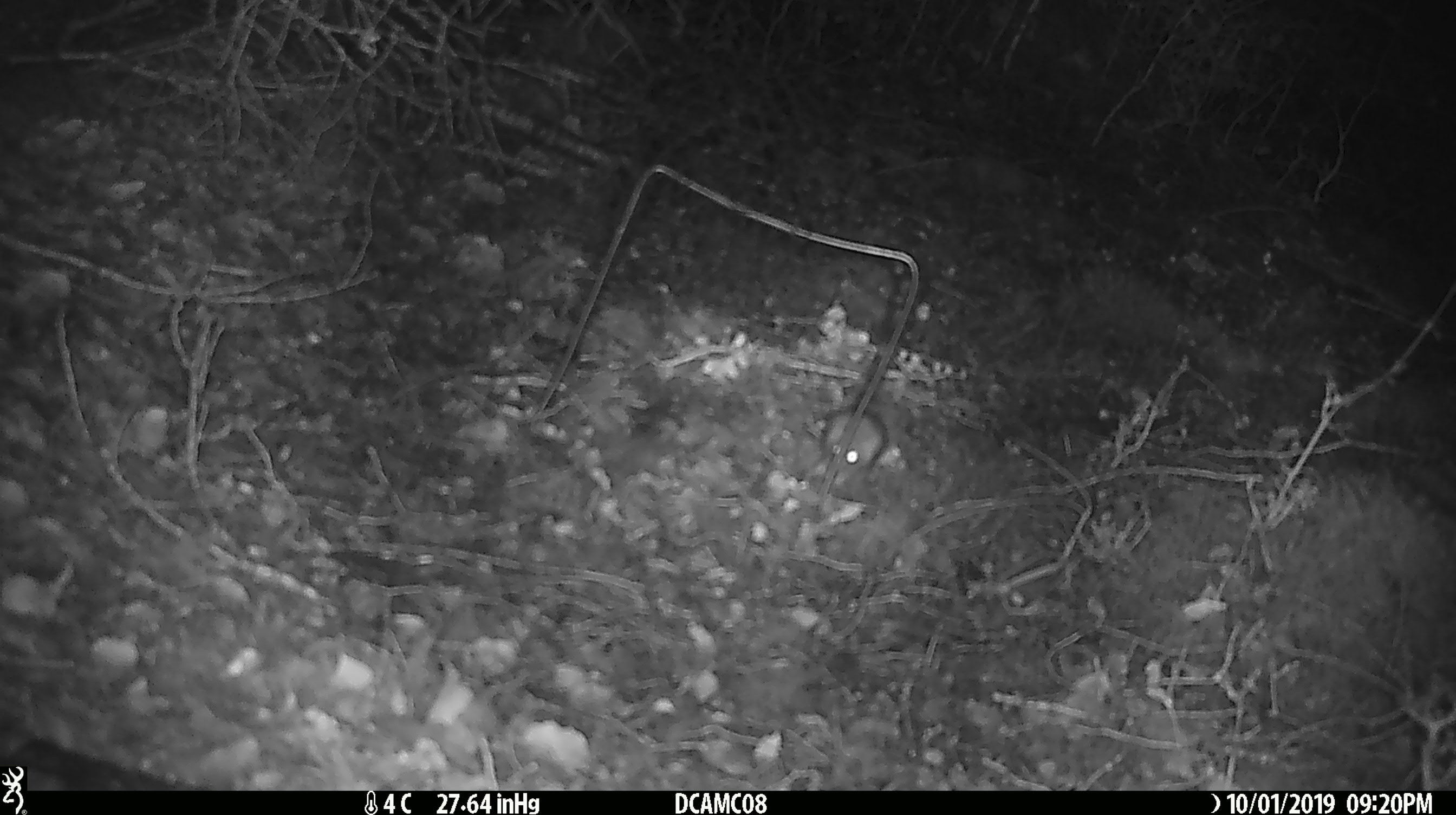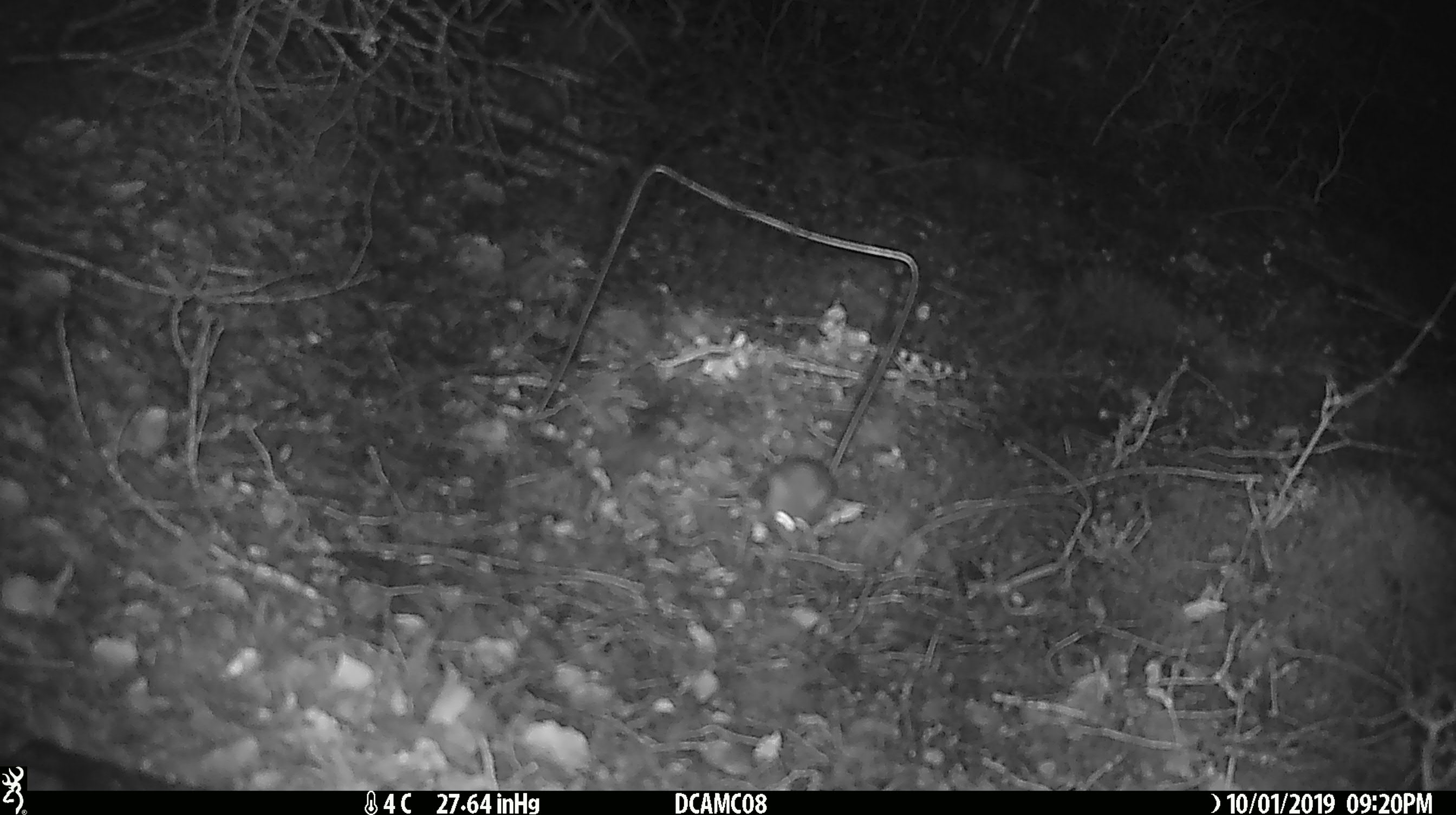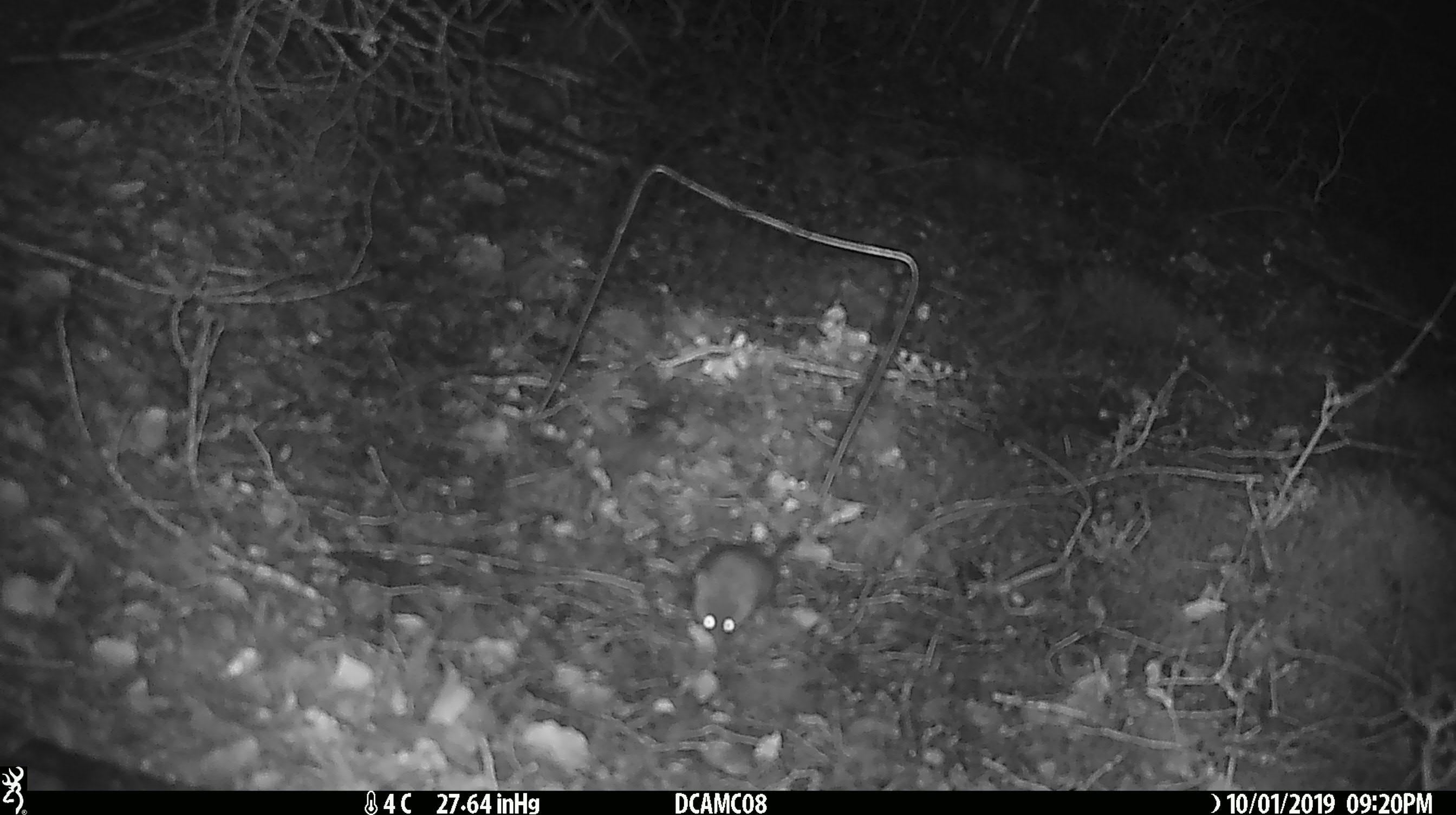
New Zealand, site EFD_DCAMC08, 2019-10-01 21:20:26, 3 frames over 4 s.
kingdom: Animalia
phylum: Chordata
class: Mammalia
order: Rodentia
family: Muridae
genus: Mus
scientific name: Mus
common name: mouse